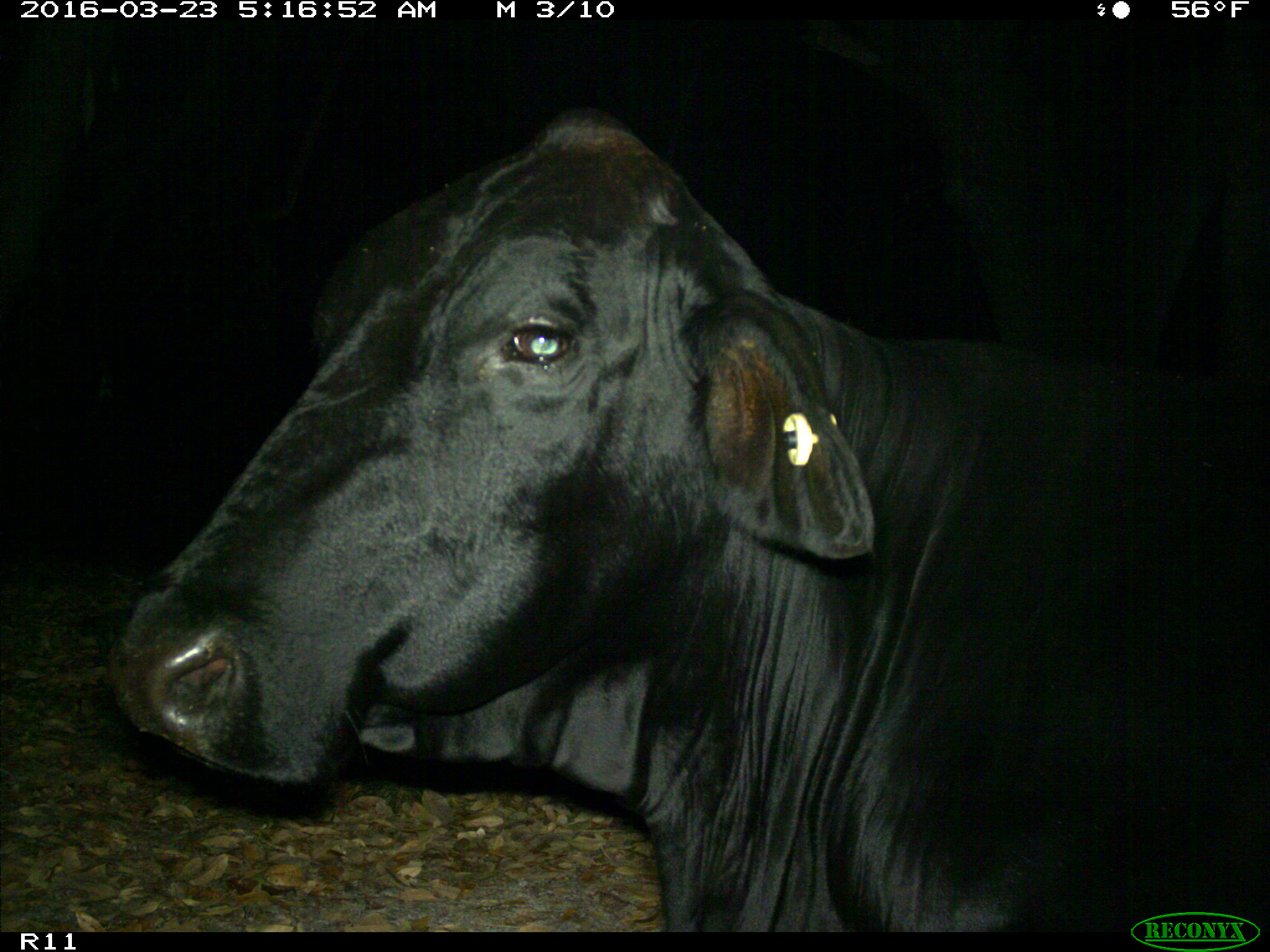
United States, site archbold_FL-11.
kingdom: Animalia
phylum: Chordata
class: Mammalia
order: Artiodactyla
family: Bovidae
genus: Bos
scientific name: Bos taurus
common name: domestic cow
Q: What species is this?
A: Bos taurus (domestic cow).